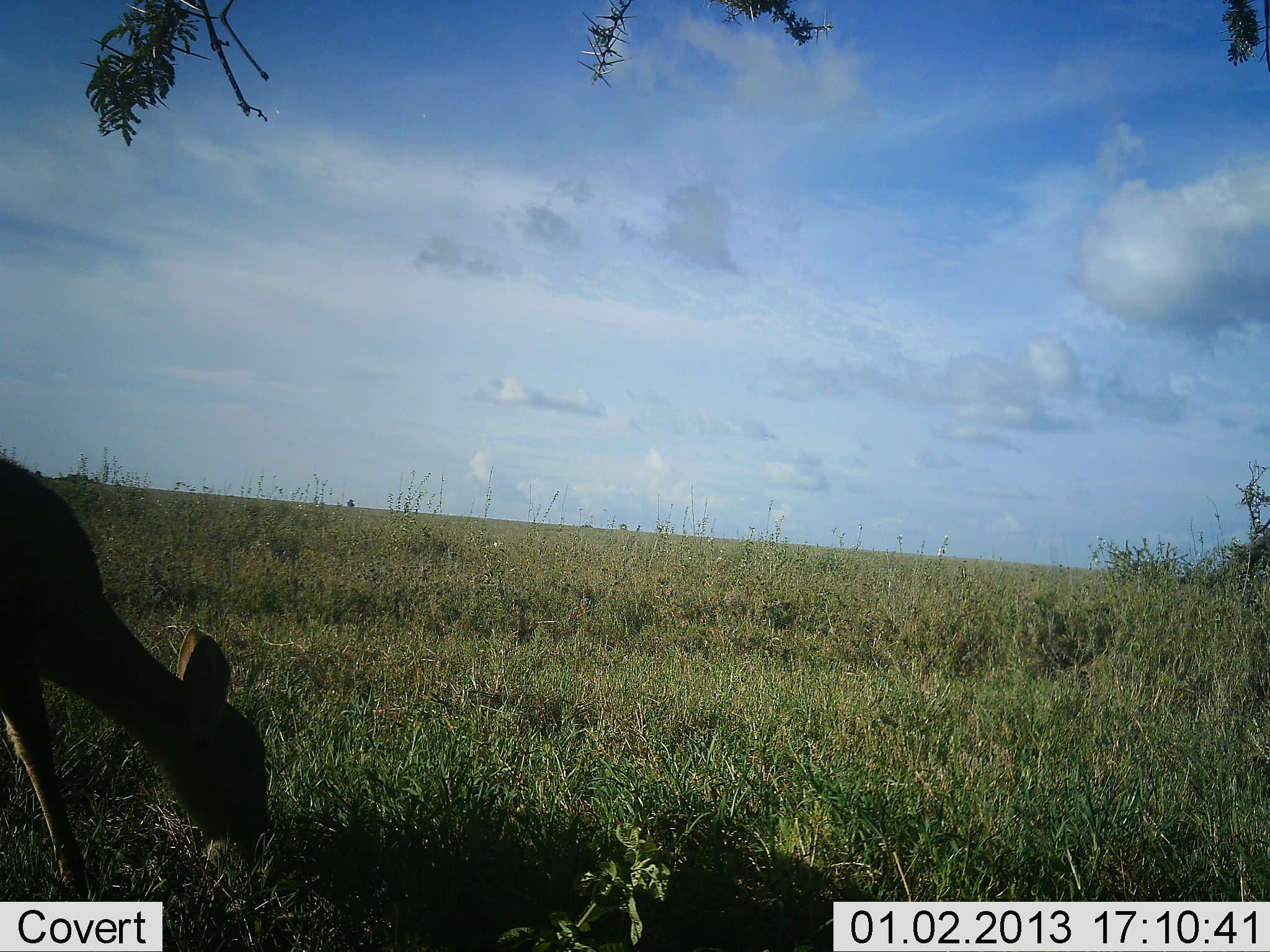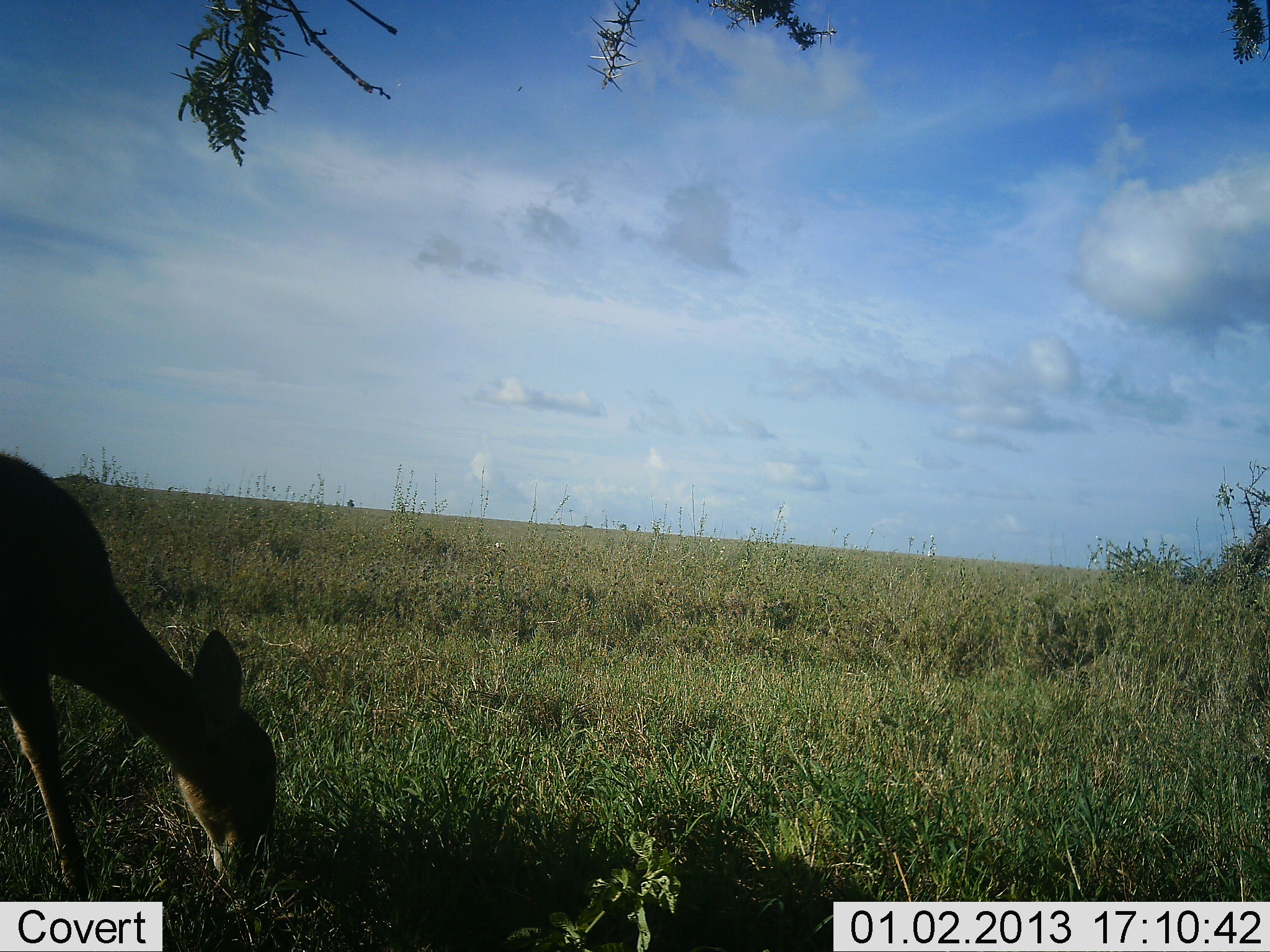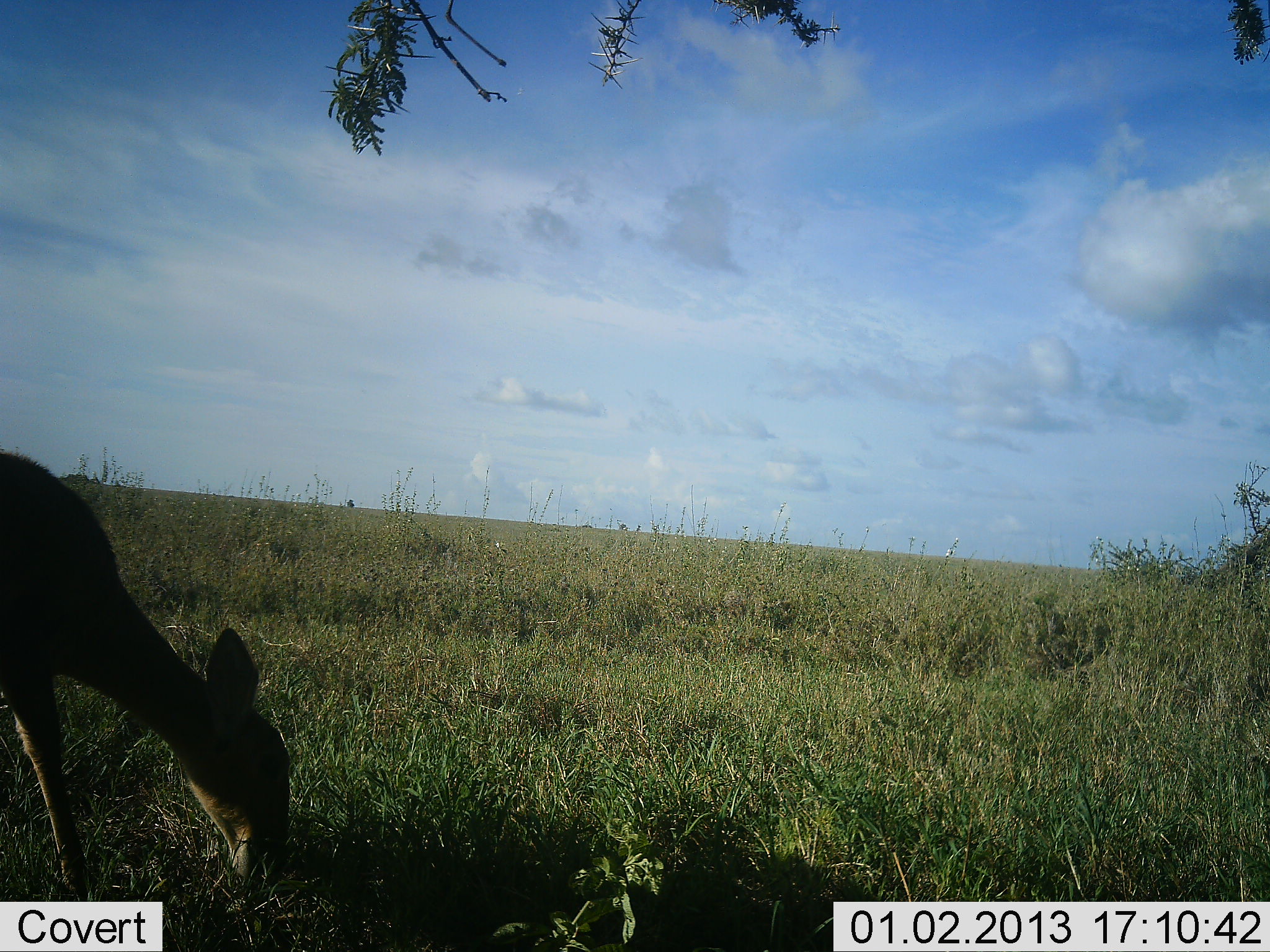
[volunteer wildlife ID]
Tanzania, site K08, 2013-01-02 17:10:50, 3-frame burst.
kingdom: Animalia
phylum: Chordata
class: Mammalia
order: Artiodactyla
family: Bovidae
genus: Nanger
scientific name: Nanger granti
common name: grant's gazelle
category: gazellegrants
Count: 1.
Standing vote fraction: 29%.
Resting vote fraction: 0%.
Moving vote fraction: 0%.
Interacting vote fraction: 0%.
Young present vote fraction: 0%.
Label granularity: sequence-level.